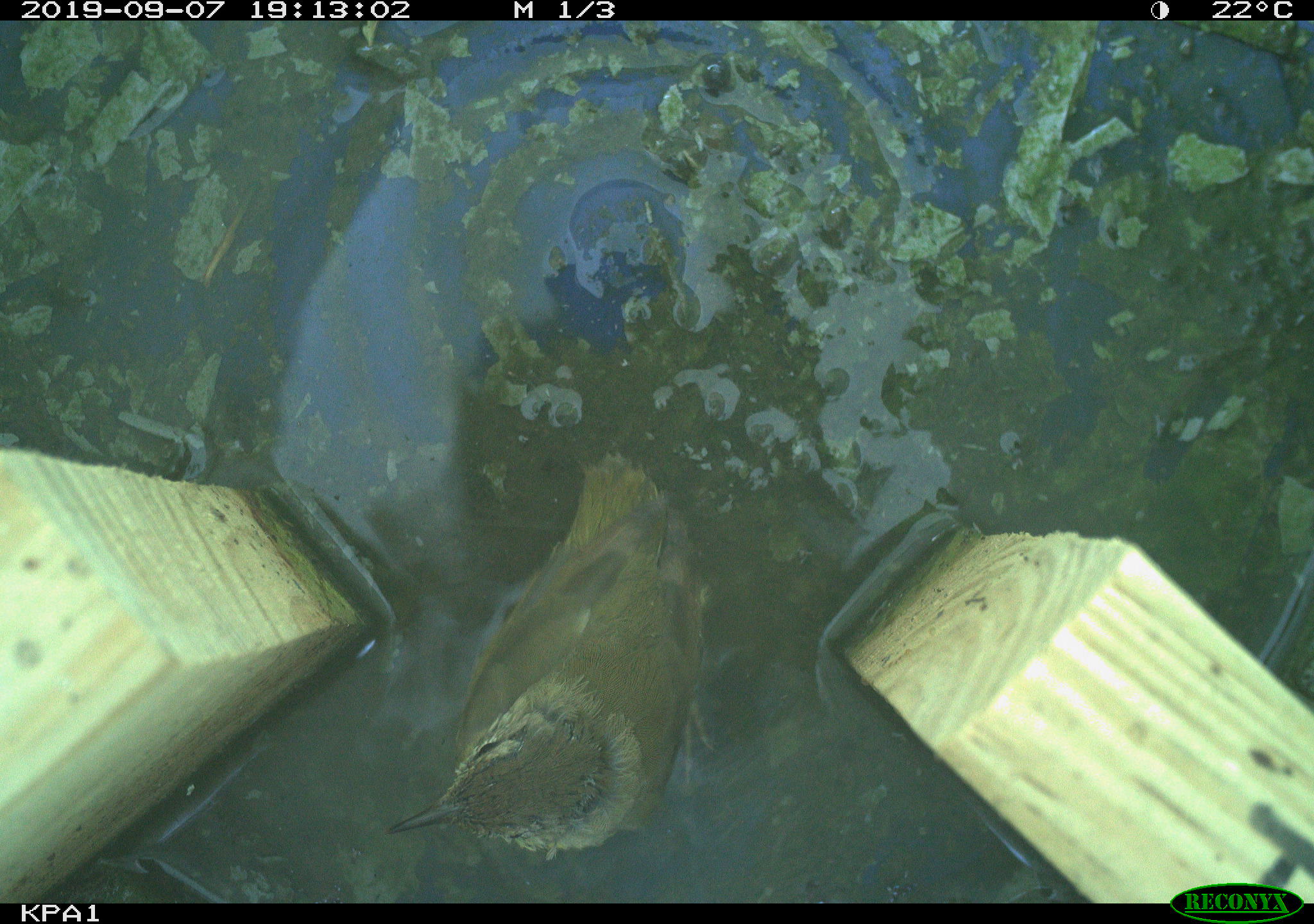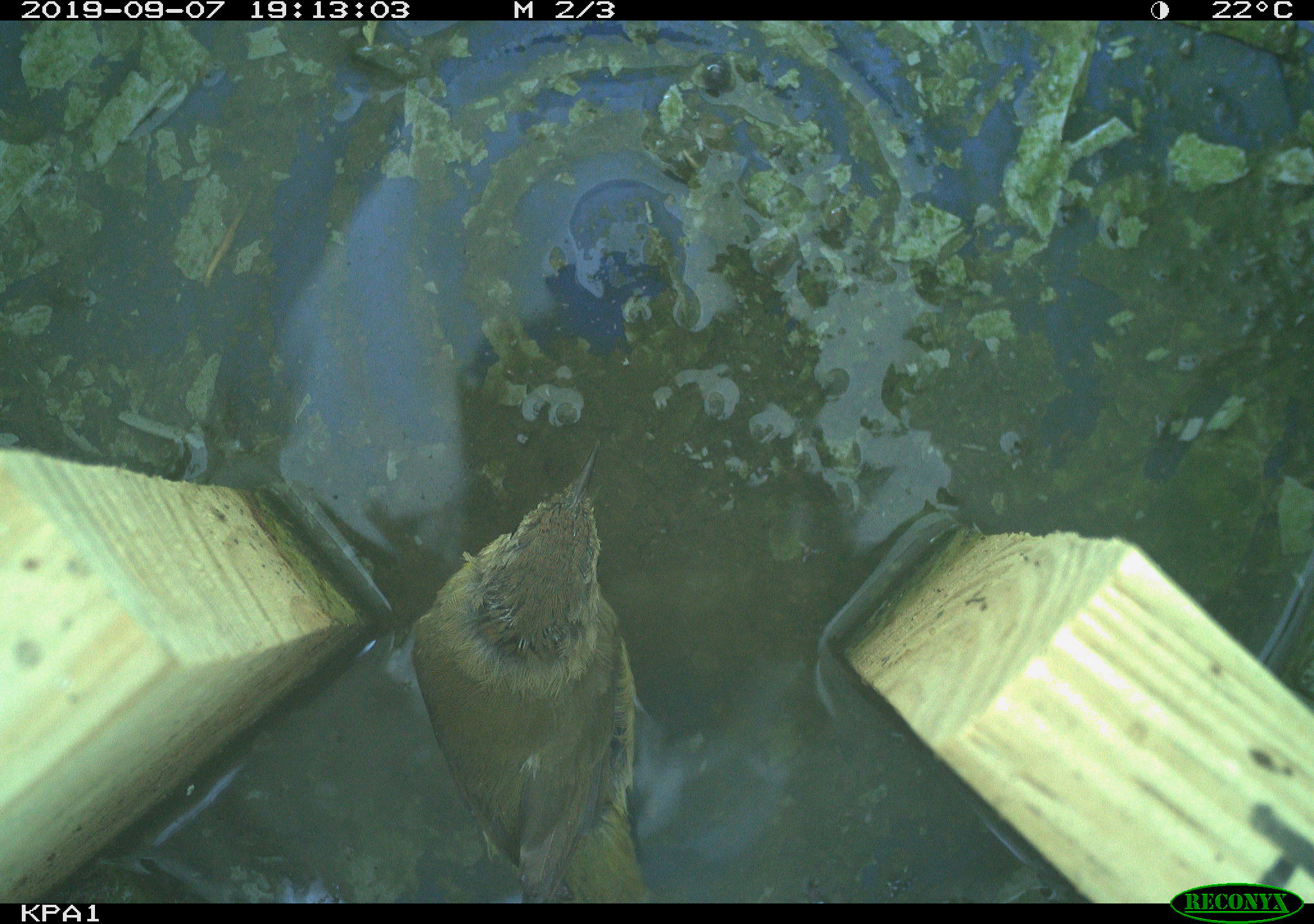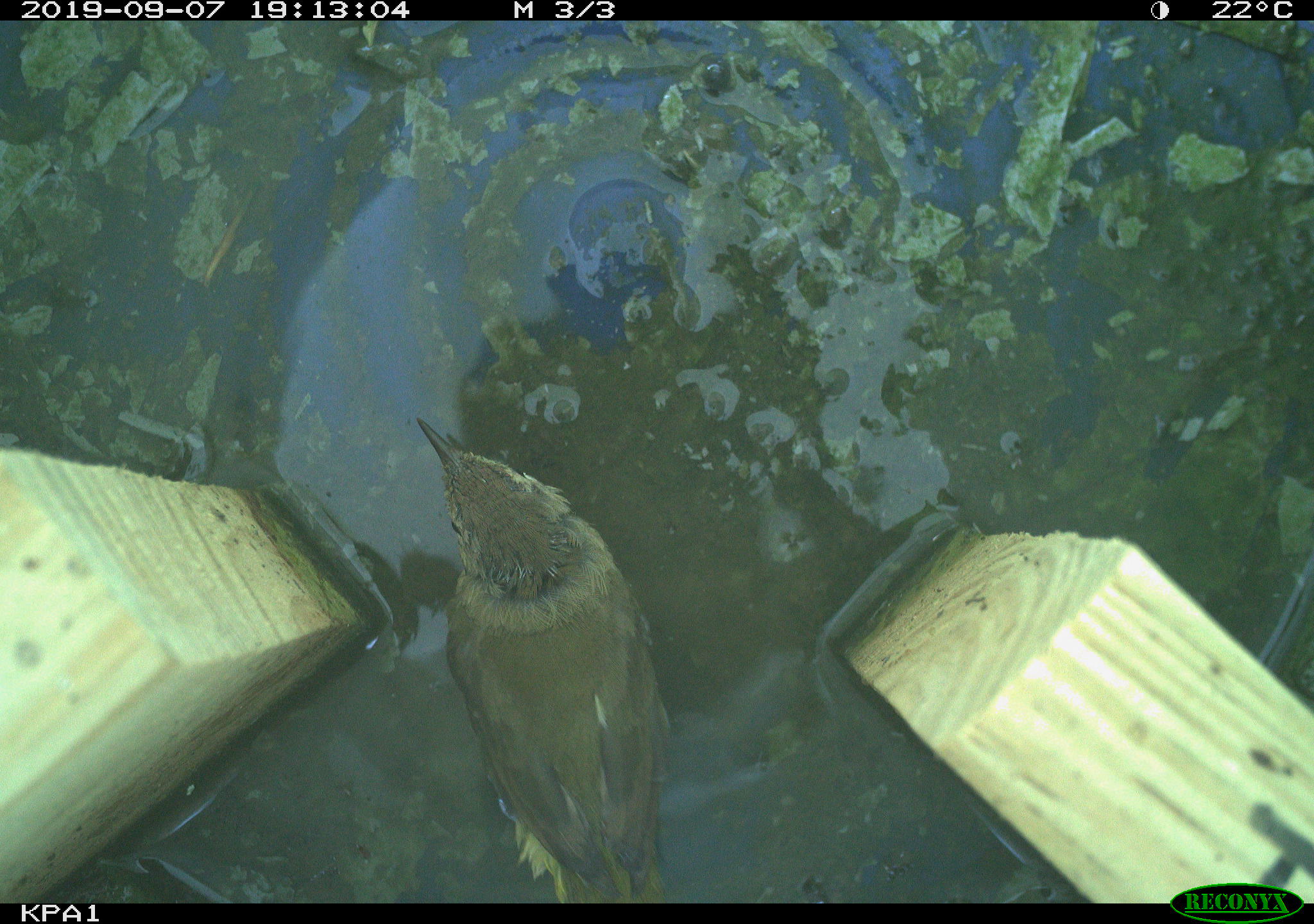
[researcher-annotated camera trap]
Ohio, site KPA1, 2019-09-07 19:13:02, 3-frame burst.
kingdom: Animalia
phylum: Chordata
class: Aves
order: Passeriformes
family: Parulidae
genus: Geothlypis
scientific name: Geothlypis trichas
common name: common yellowthroat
Common yellowthroat (Geothlypis trichas).